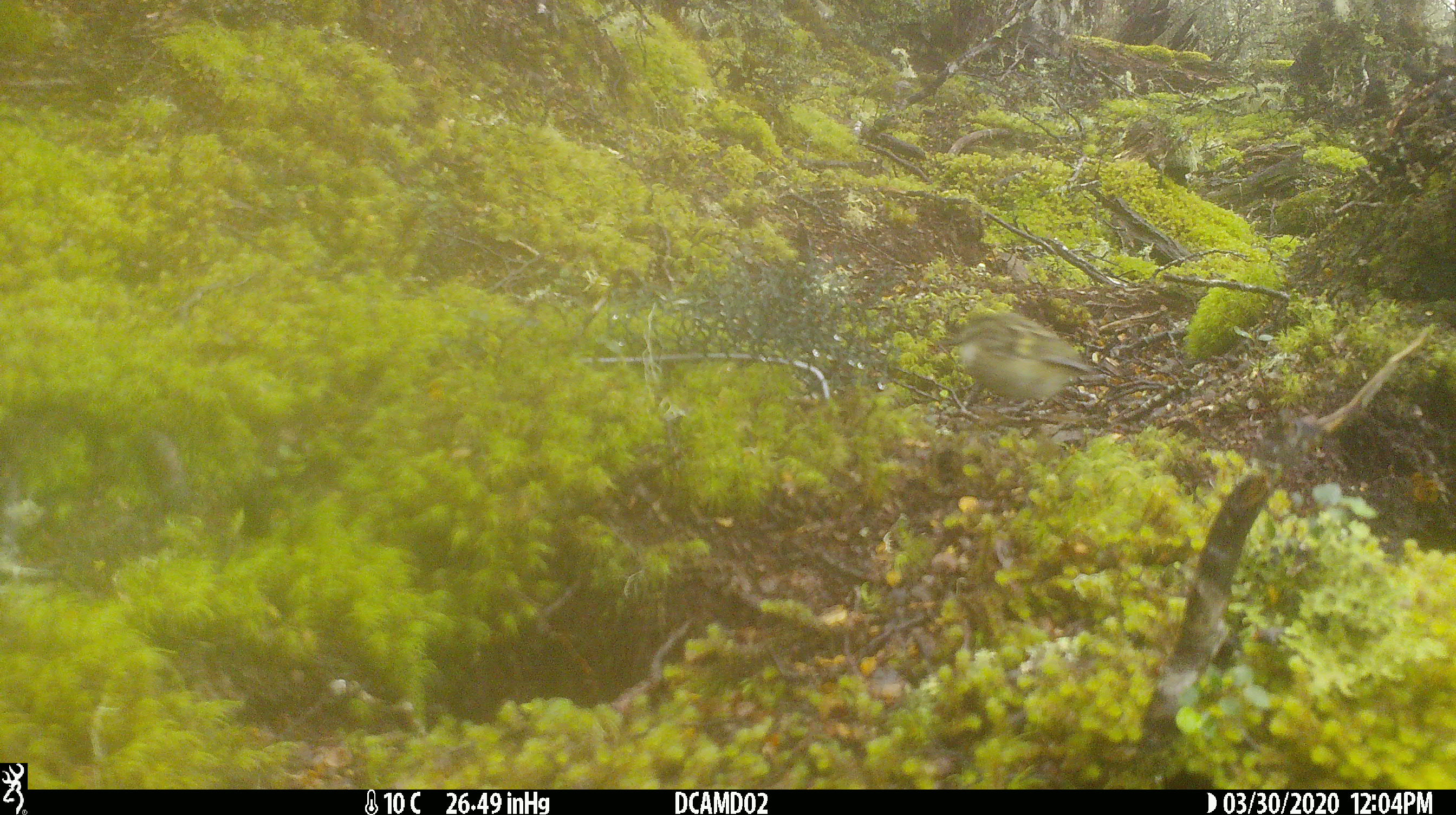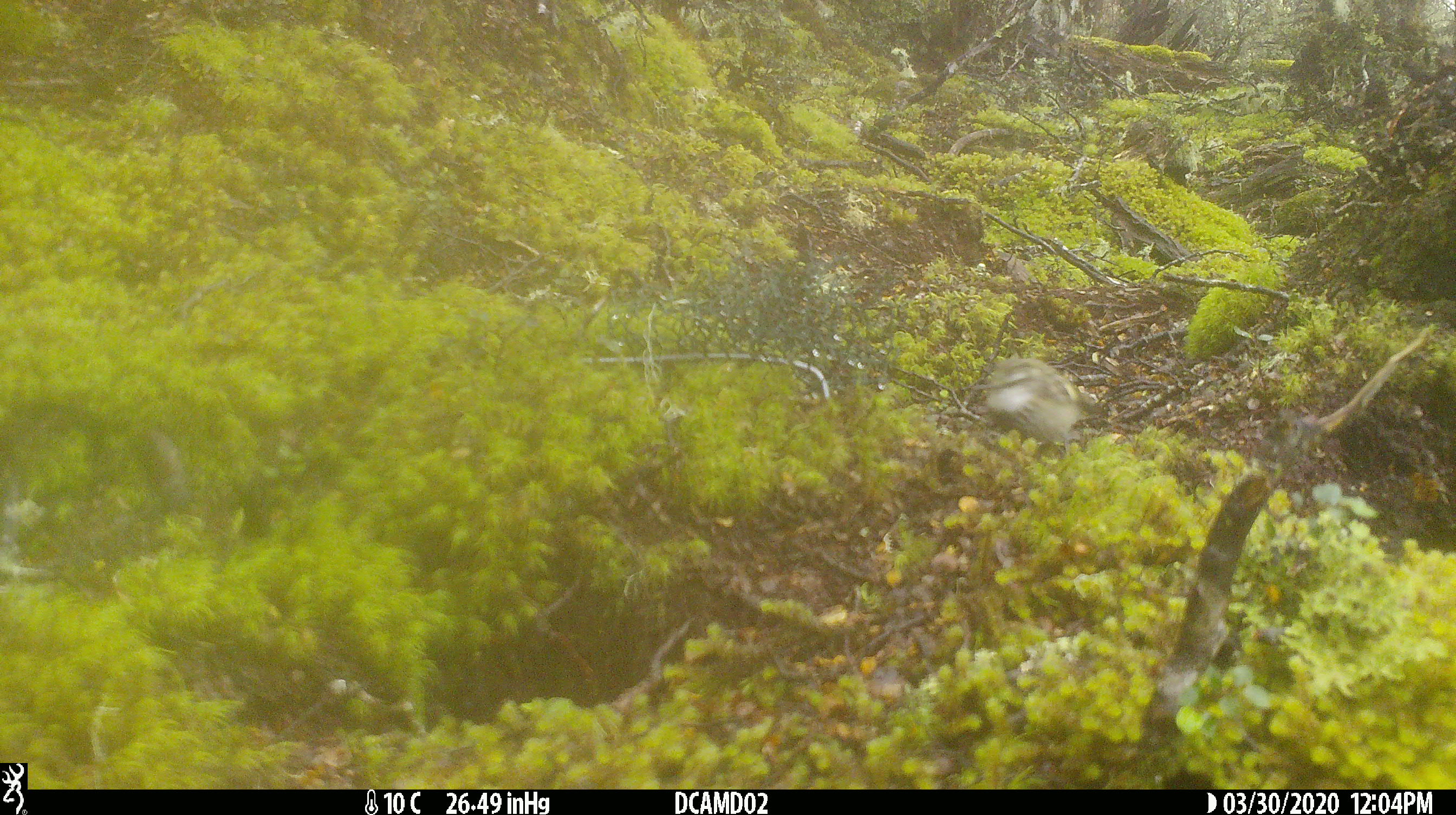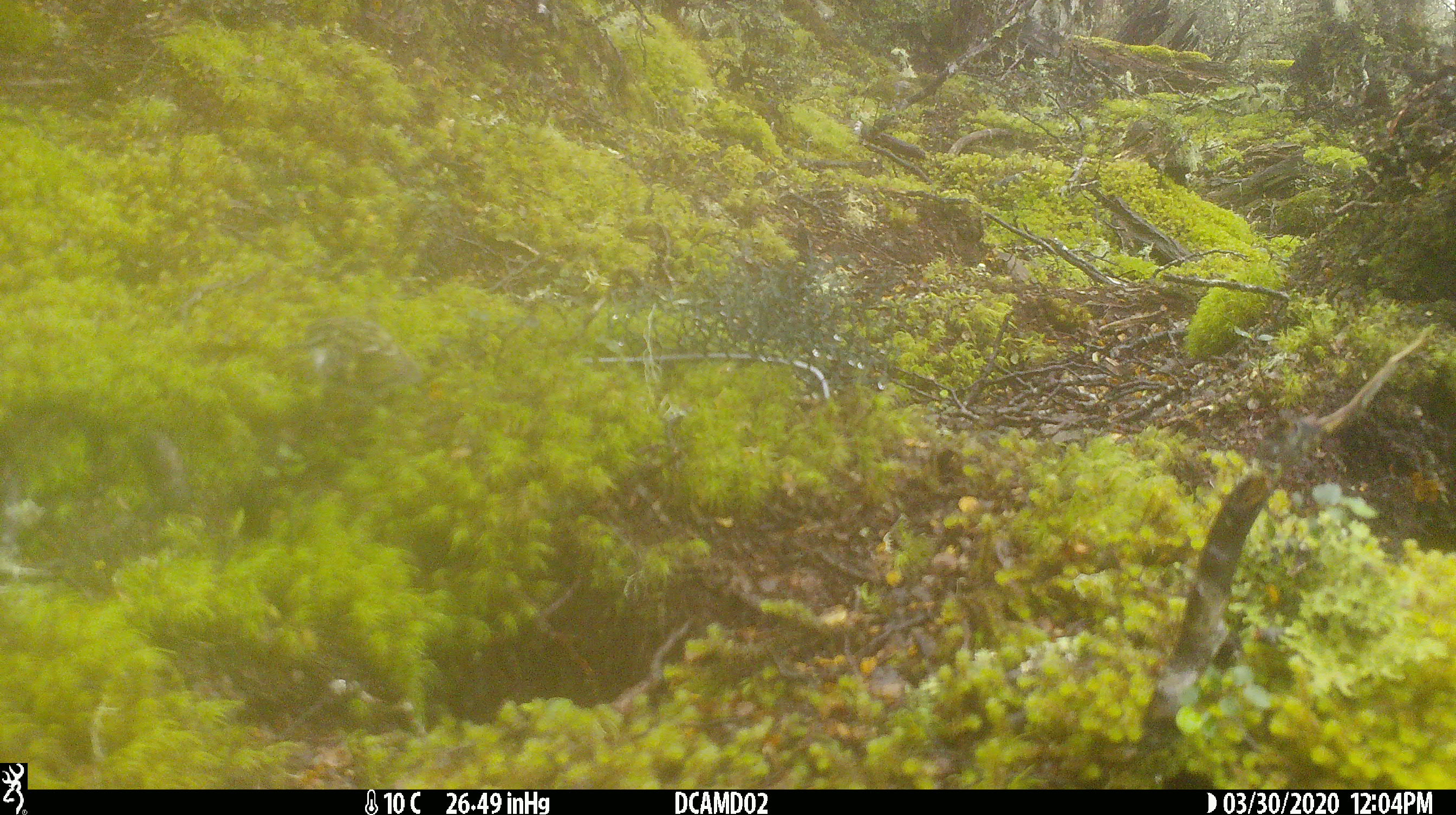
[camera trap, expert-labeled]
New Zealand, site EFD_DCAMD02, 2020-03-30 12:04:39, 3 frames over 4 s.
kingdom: Animalia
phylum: Chordata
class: Aves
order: Passeriformes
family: Acanthisittidae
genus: Acanthisitta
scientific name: Acanthisitta chloris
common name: rifleman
Rifleman (Acanthisitta chloris).